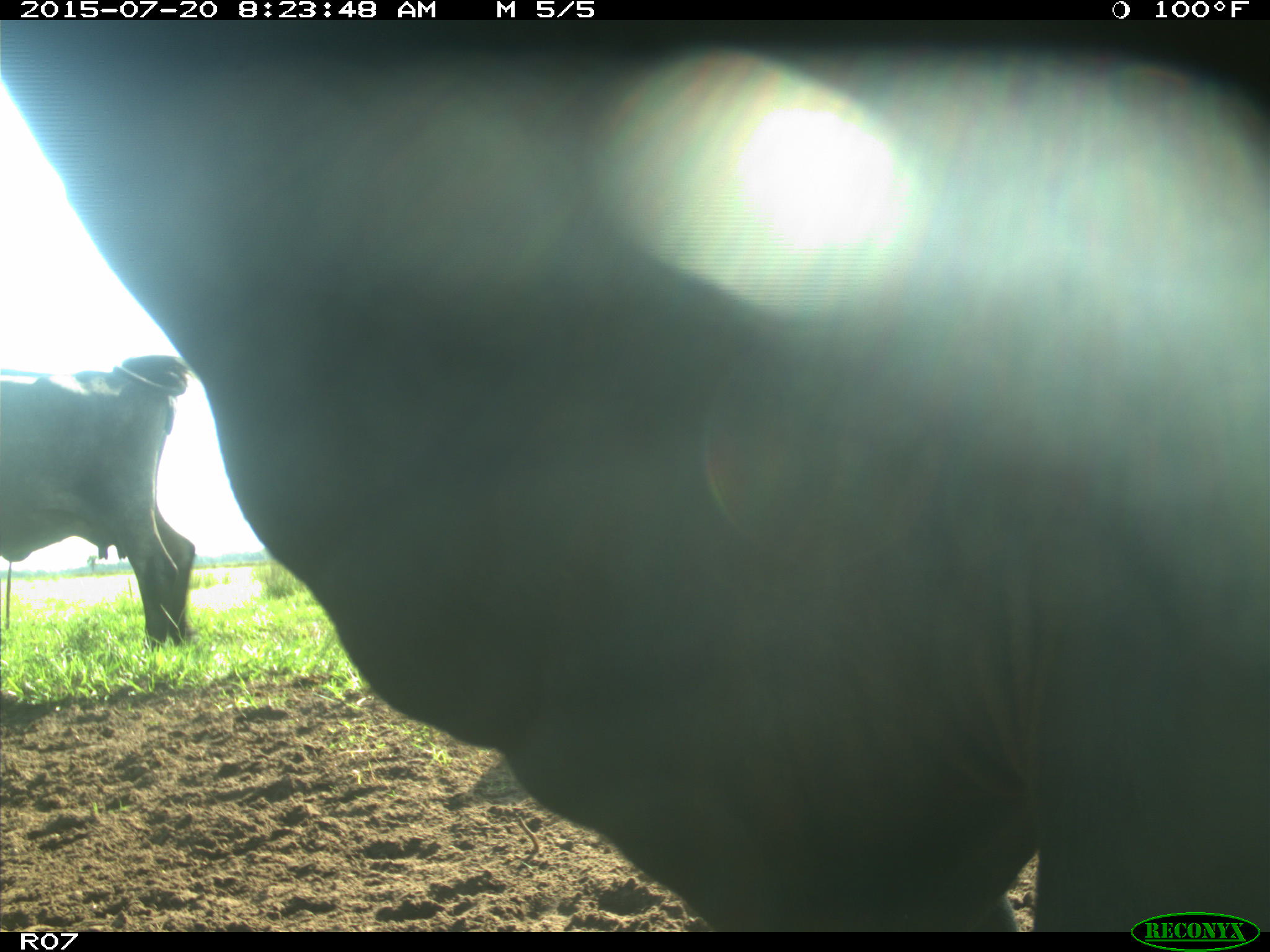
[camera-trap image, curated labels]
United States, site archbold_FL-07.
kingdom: Animalia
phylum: Chordata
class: Mammalia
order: Artiodactyla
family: Bovidae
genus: Bos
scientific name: Bos taurus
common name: domestic cow